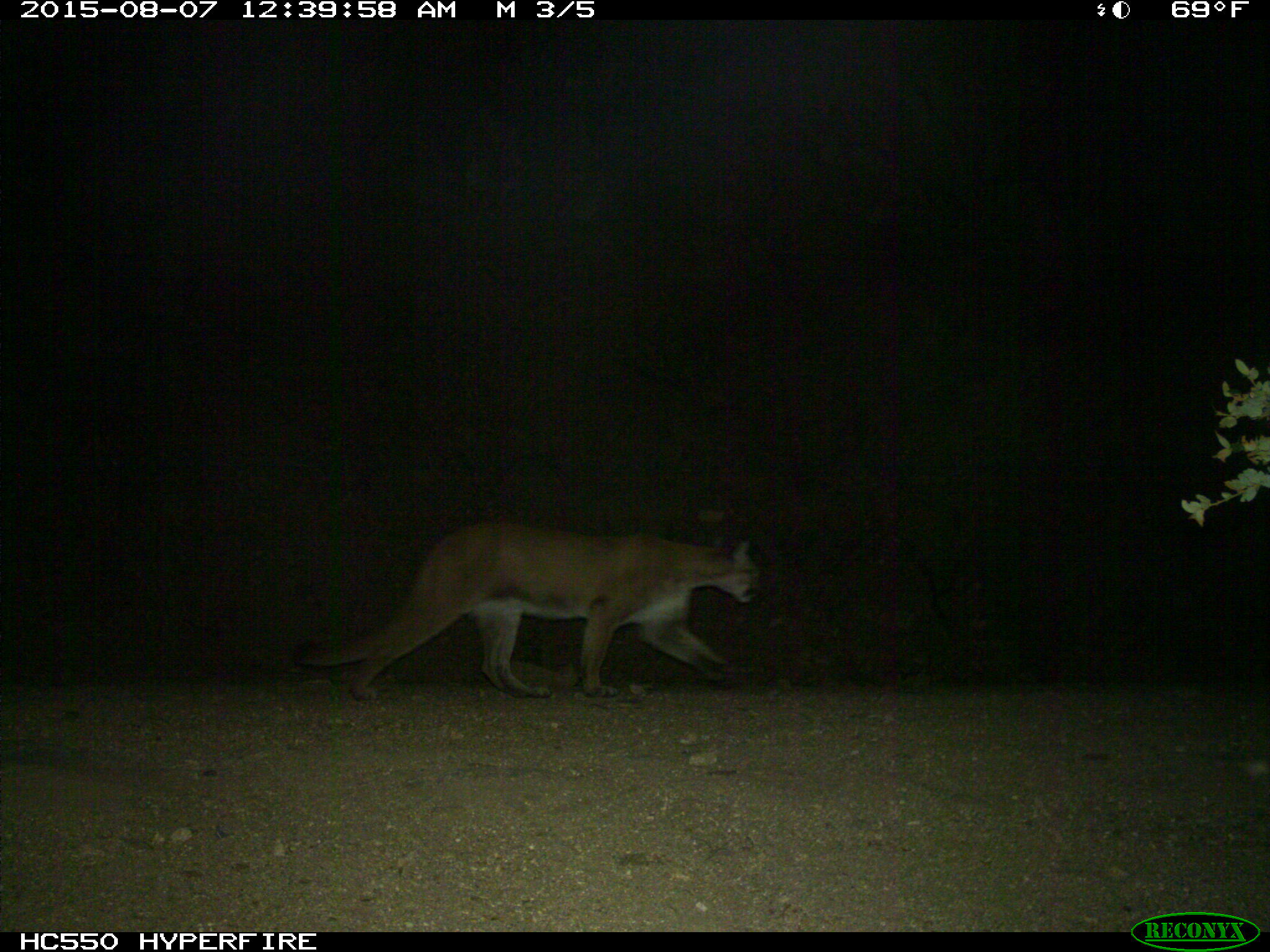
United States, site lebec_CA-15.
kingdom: Animalia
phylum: Chordata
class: Mammalia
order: Carnivora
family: Felidae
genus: Puma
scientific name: Puma concolor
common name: mountain lion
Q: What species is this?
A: Puma concolor (mountain lion).